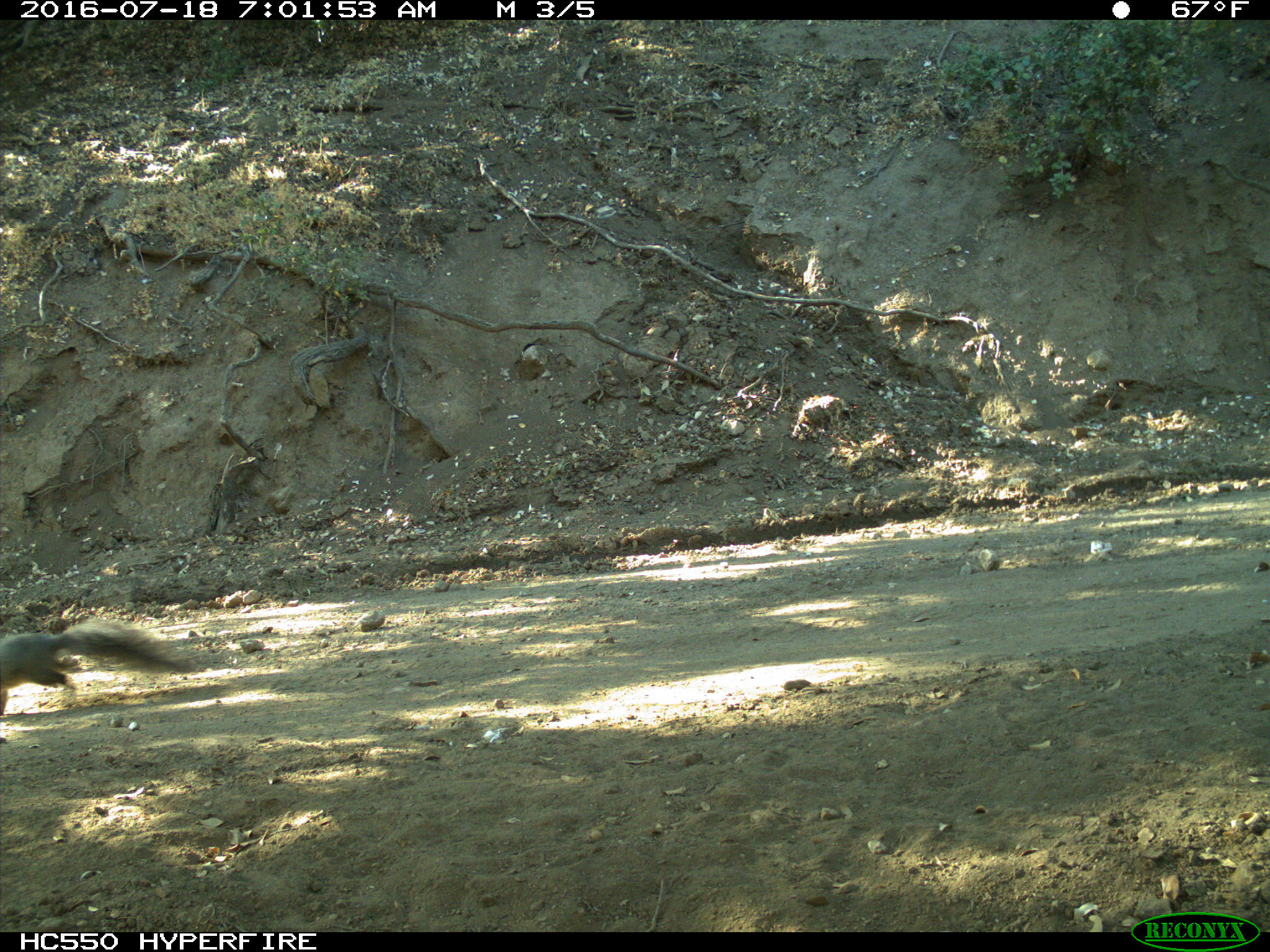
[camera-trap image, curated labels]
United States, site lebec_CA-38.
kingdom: Animalia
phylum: Chordata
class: Mammalia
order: Rodentia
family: Sciuridae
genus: Sciurus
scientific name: Sciurus carolinensis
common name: eastern gray squirrel